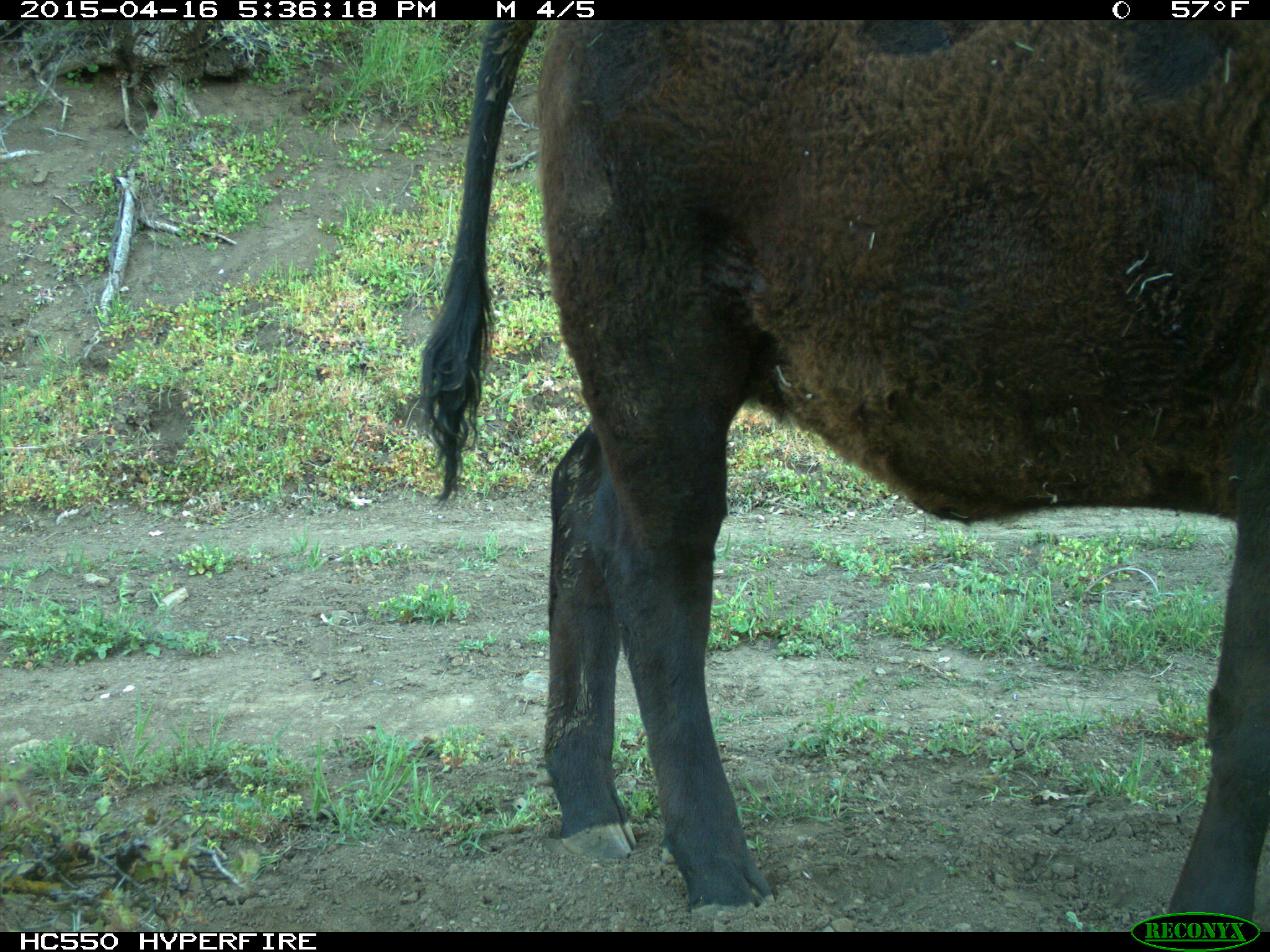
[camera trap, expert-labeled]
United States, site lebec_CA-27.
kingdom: Animalia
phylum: Chordata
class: Mammalia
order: Artiodactyla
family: Bovidae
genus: Bos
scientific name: Bos taurus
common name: domestic cow